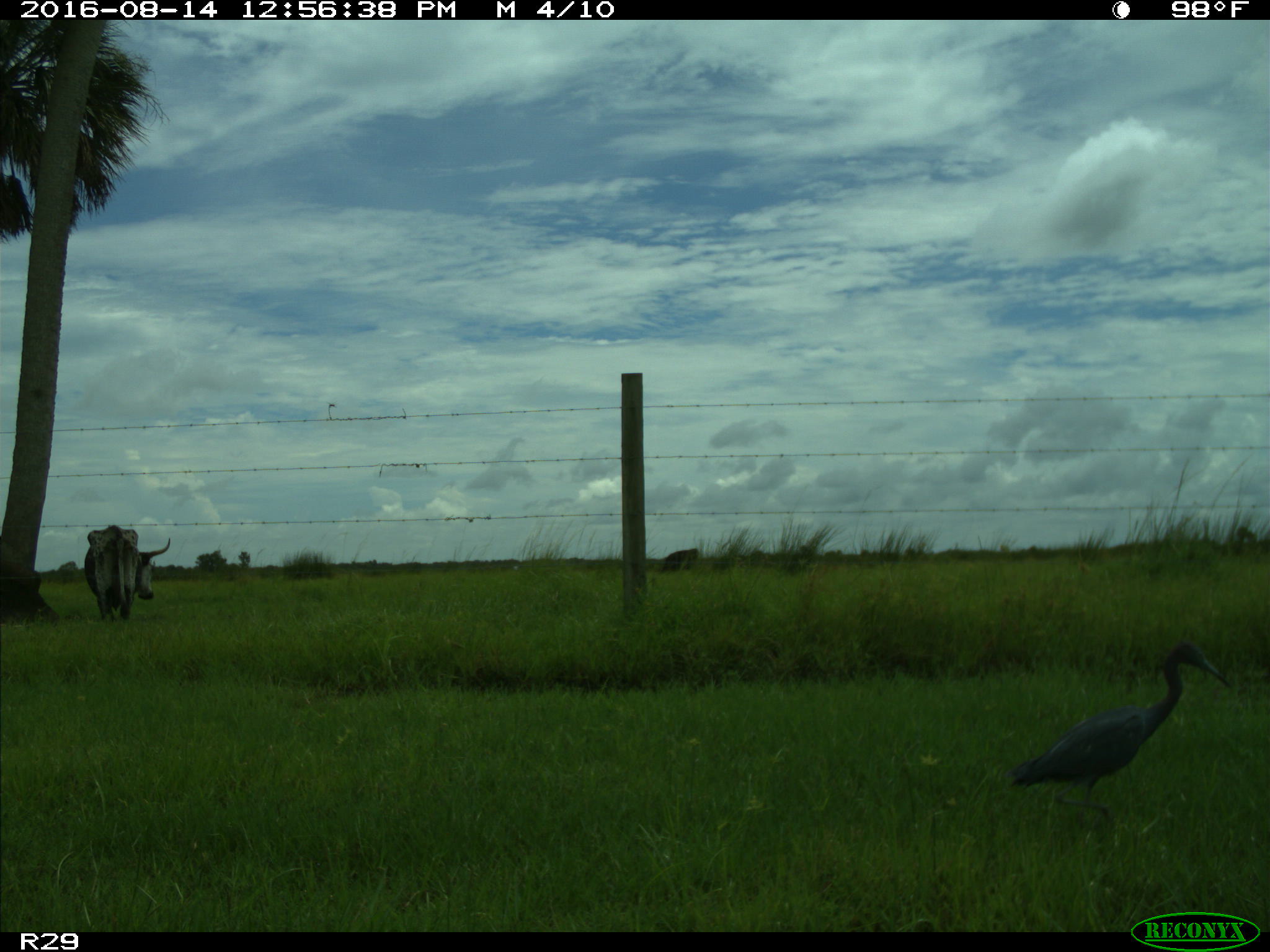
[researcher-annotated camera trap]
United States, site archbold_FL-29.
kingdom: Animalia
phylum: Chordata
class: Mammalia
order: Artiodactyla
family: Bovidae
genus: Bos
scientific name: Bos taurus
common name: domestic cow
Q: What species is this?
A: Bos taurus (domestic cow).